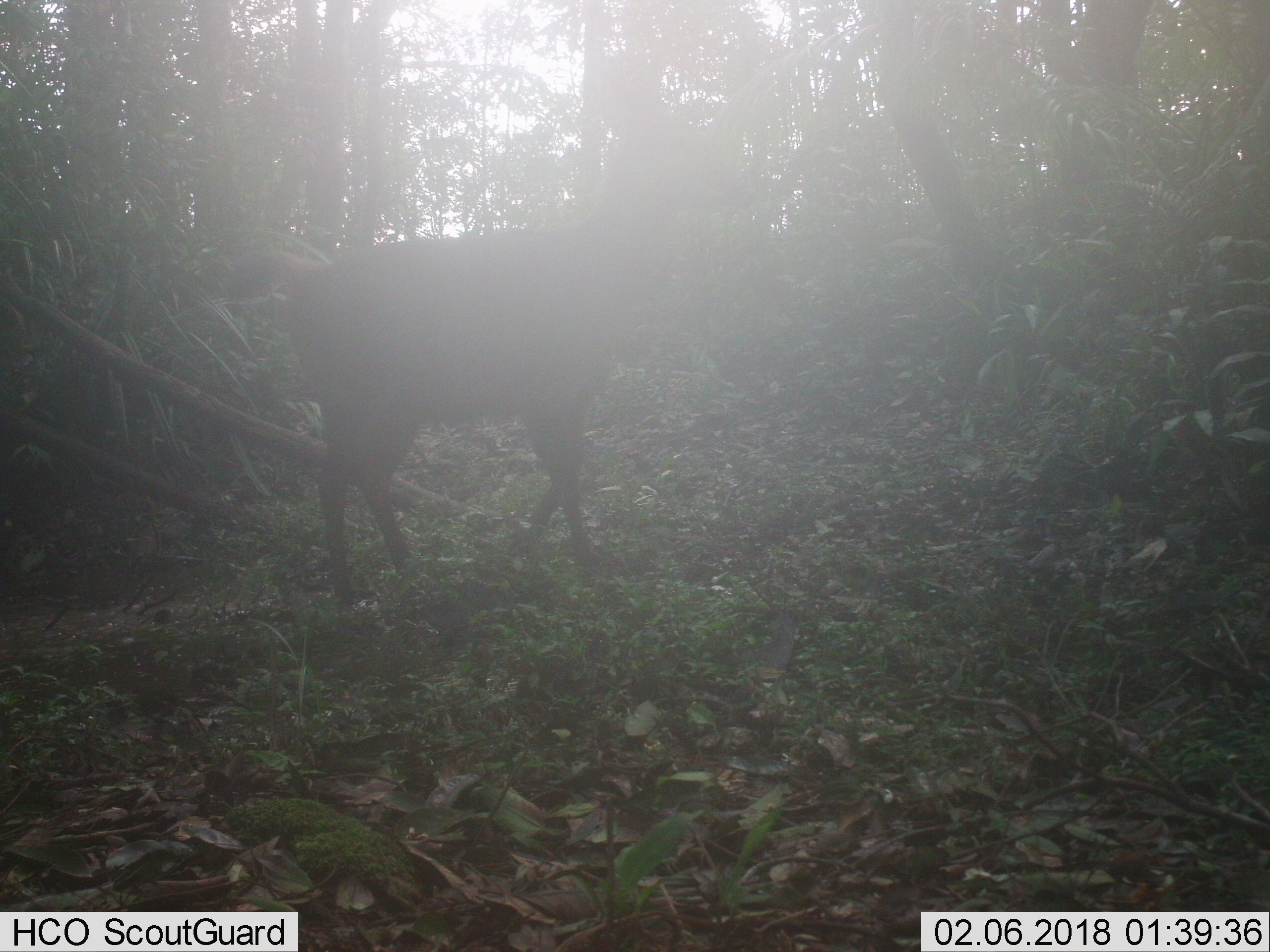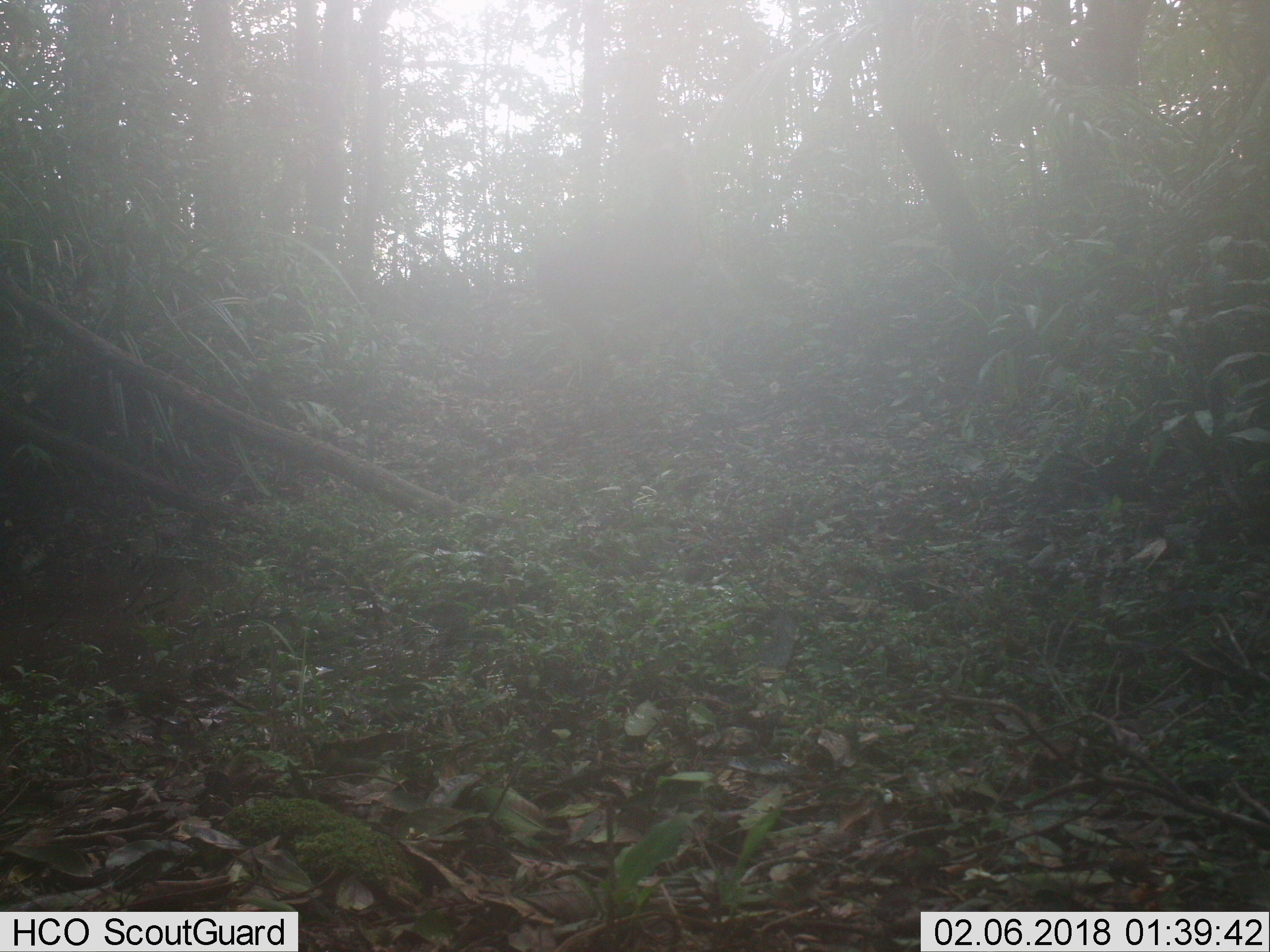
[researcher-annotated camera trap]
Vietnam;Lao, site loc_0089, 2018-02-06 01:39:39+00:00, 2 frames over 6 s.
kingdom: Animalia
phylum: Chordata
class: Mammalia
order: Artiodactyla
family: Cervidae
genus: Rusa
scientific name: Rusa unicolor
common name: sambar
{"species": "sambar (Rusa unicolor)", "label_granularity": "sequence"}